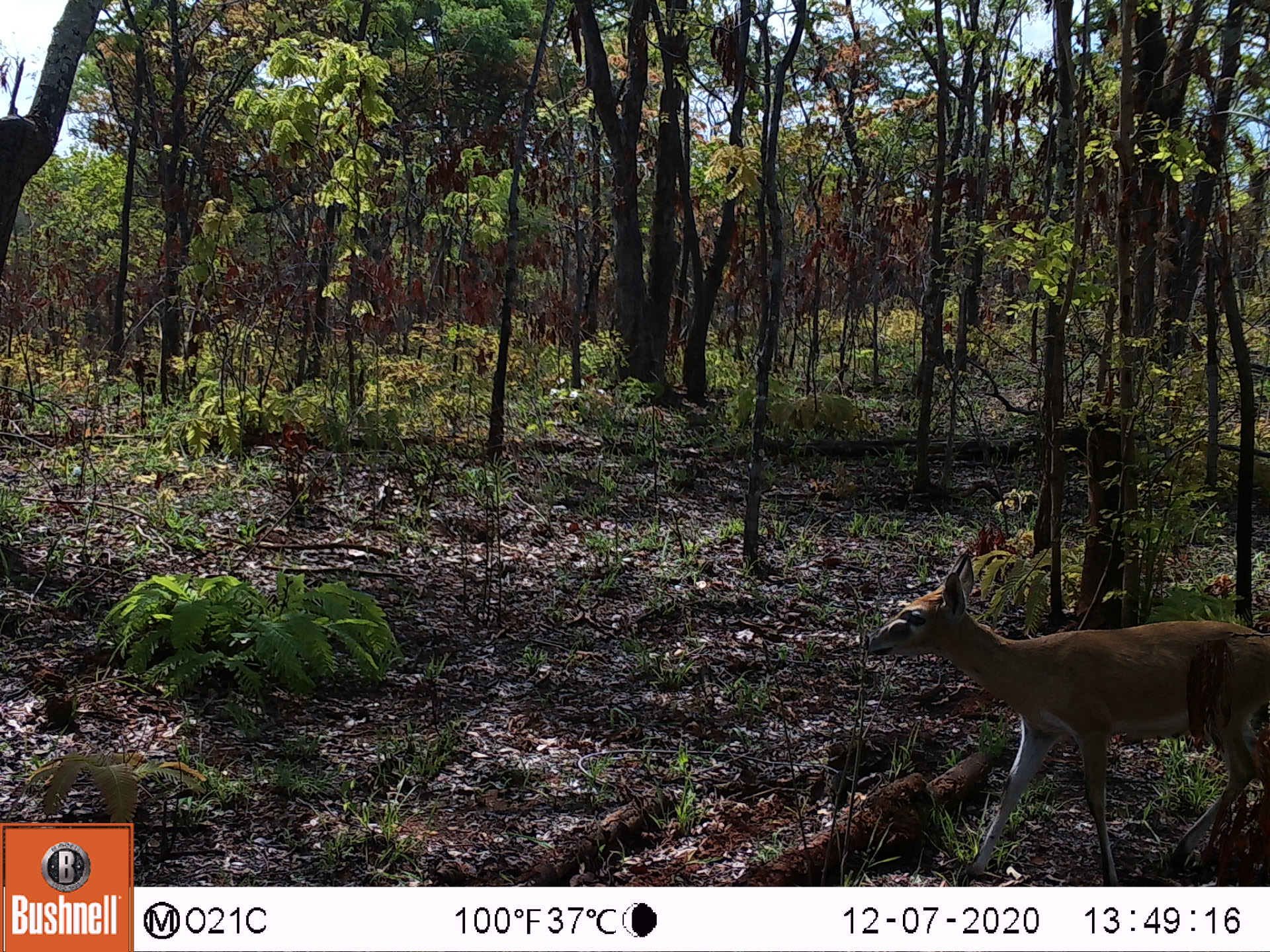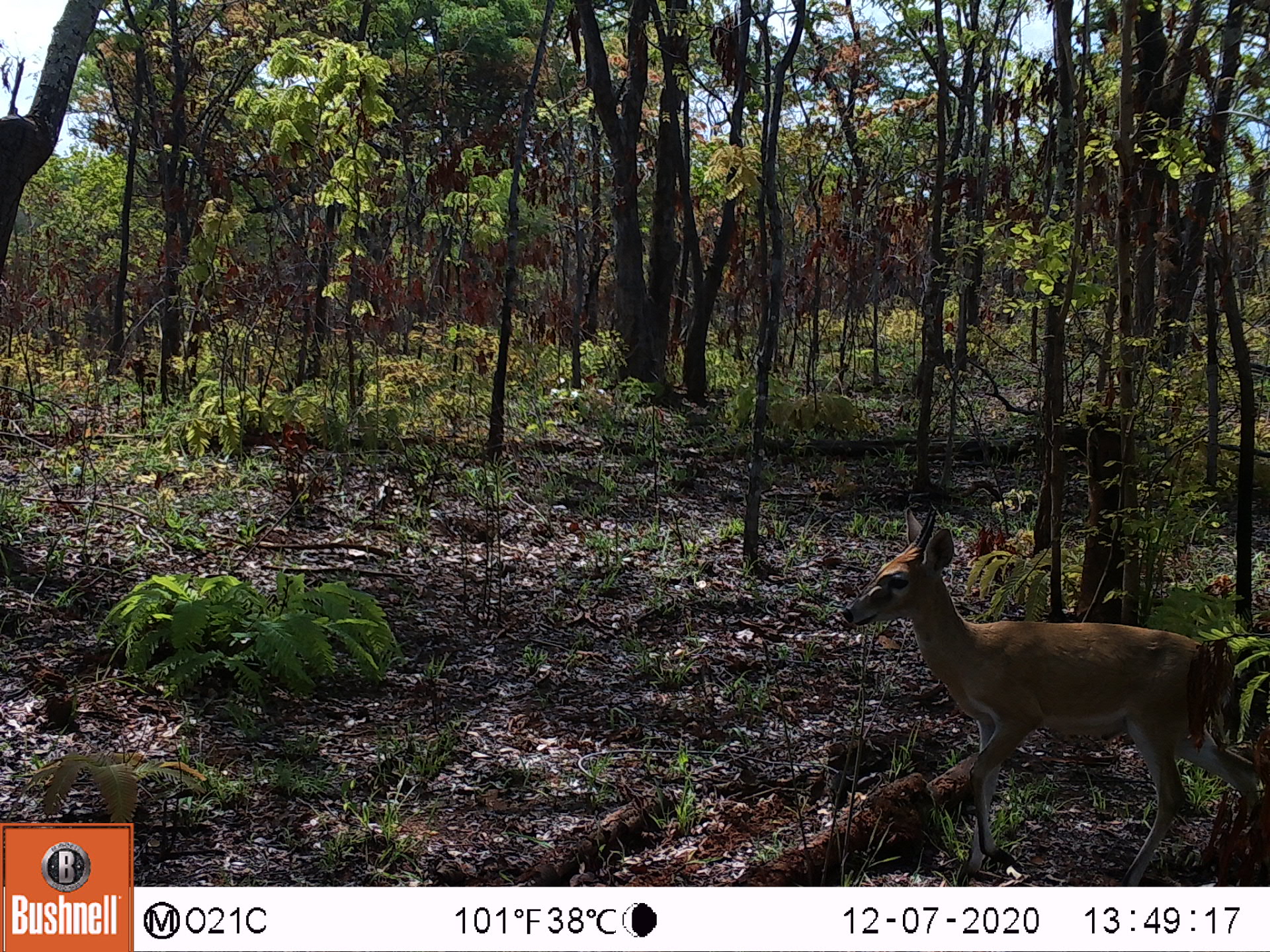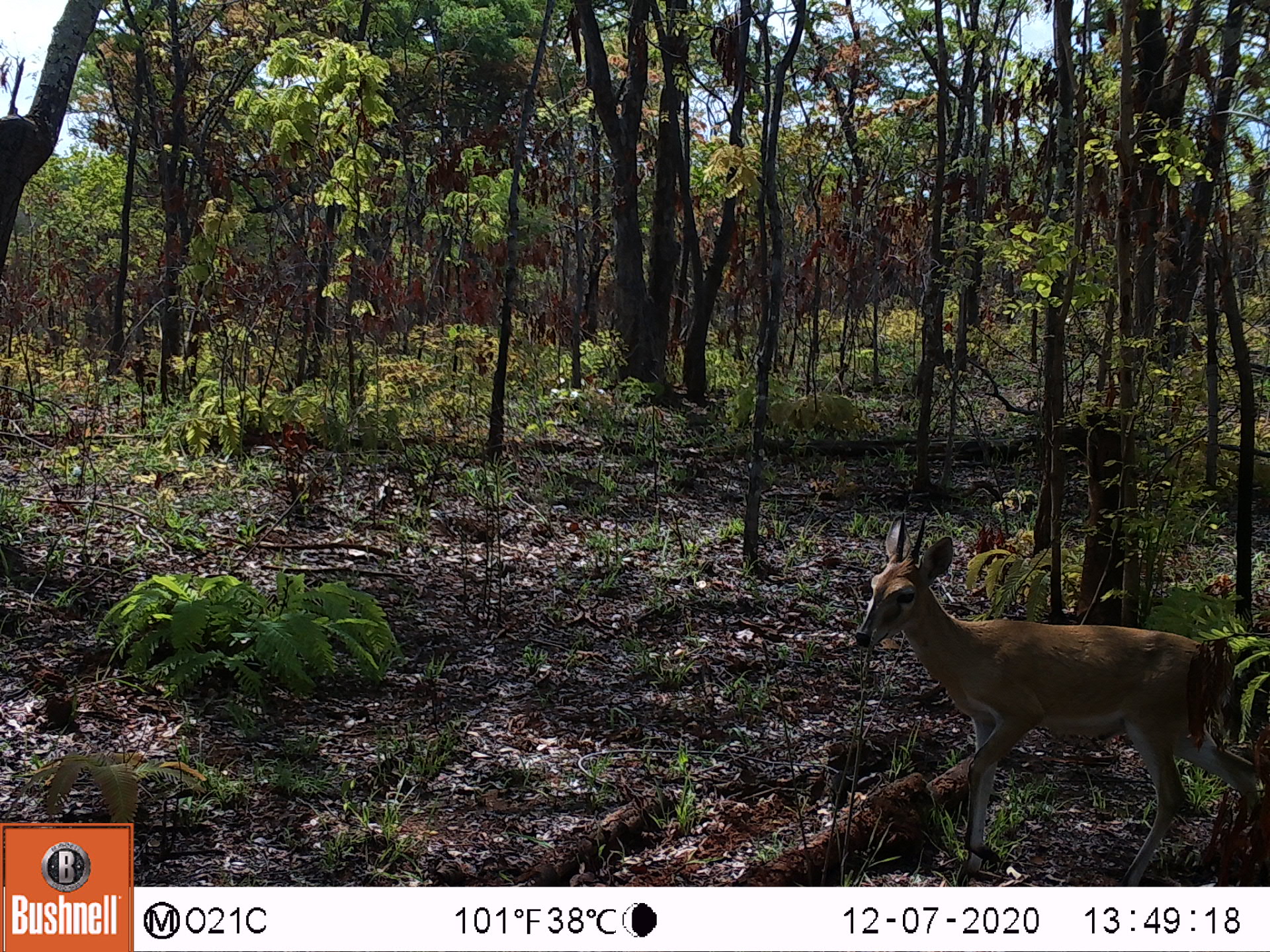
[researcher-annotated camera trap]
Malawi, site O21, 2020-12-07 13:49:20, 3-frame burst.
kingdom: Animalia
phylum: Chordata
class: Mammalia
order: Artiodactyla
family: Bovidae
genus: Sylvicapra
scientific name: Sylvicapra grimmia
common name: common duiker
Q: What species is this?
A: Common duiker (Sylvicapra grimmia).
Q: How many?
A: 1.